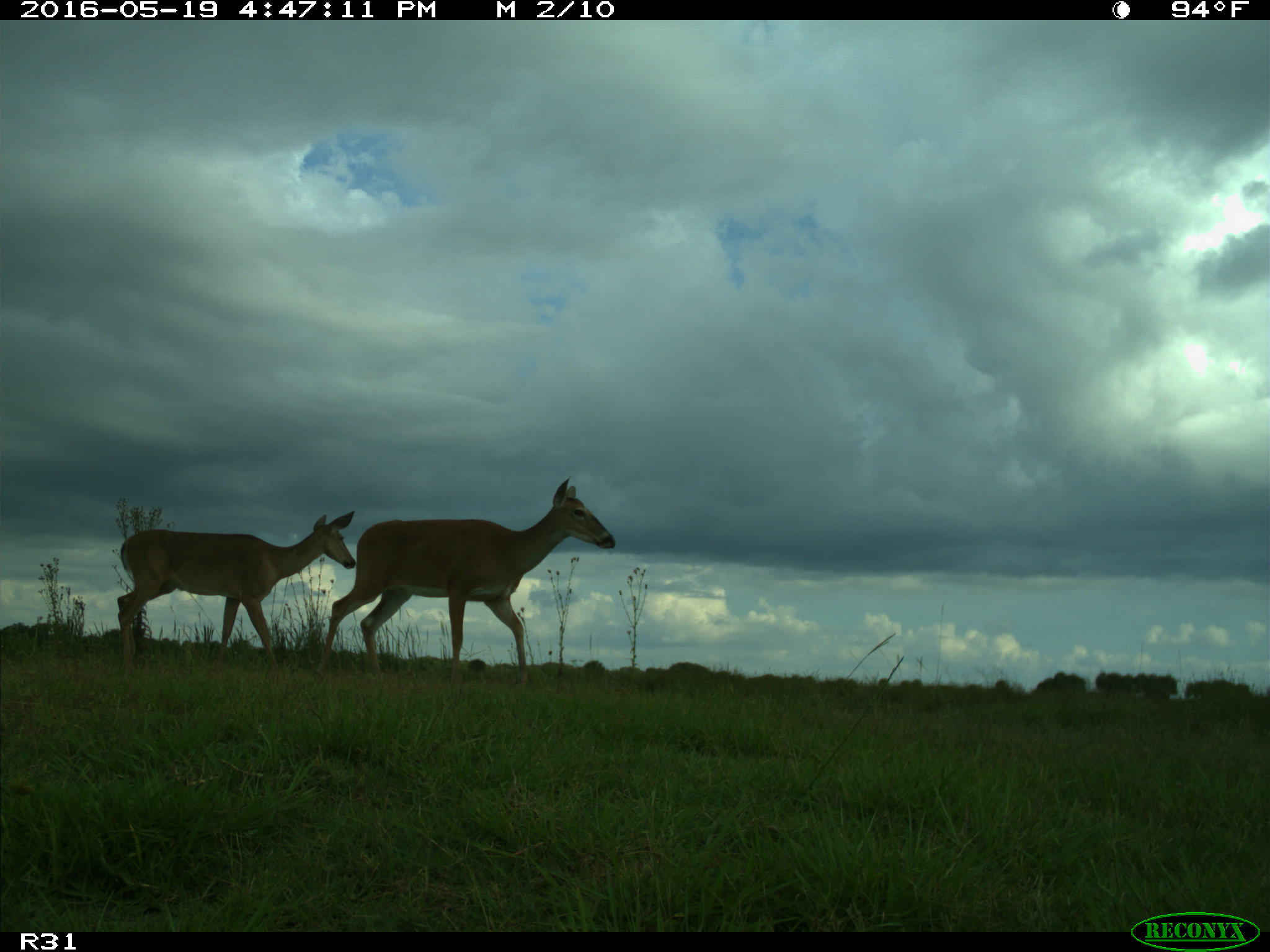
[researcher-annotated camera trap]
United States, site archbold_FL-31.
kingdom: Animalia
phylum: Chordata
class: Mammalia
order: Artiodactyla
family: Cervidae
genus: Odocoileus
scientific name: Odocoileus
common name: deer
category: unidentified deer